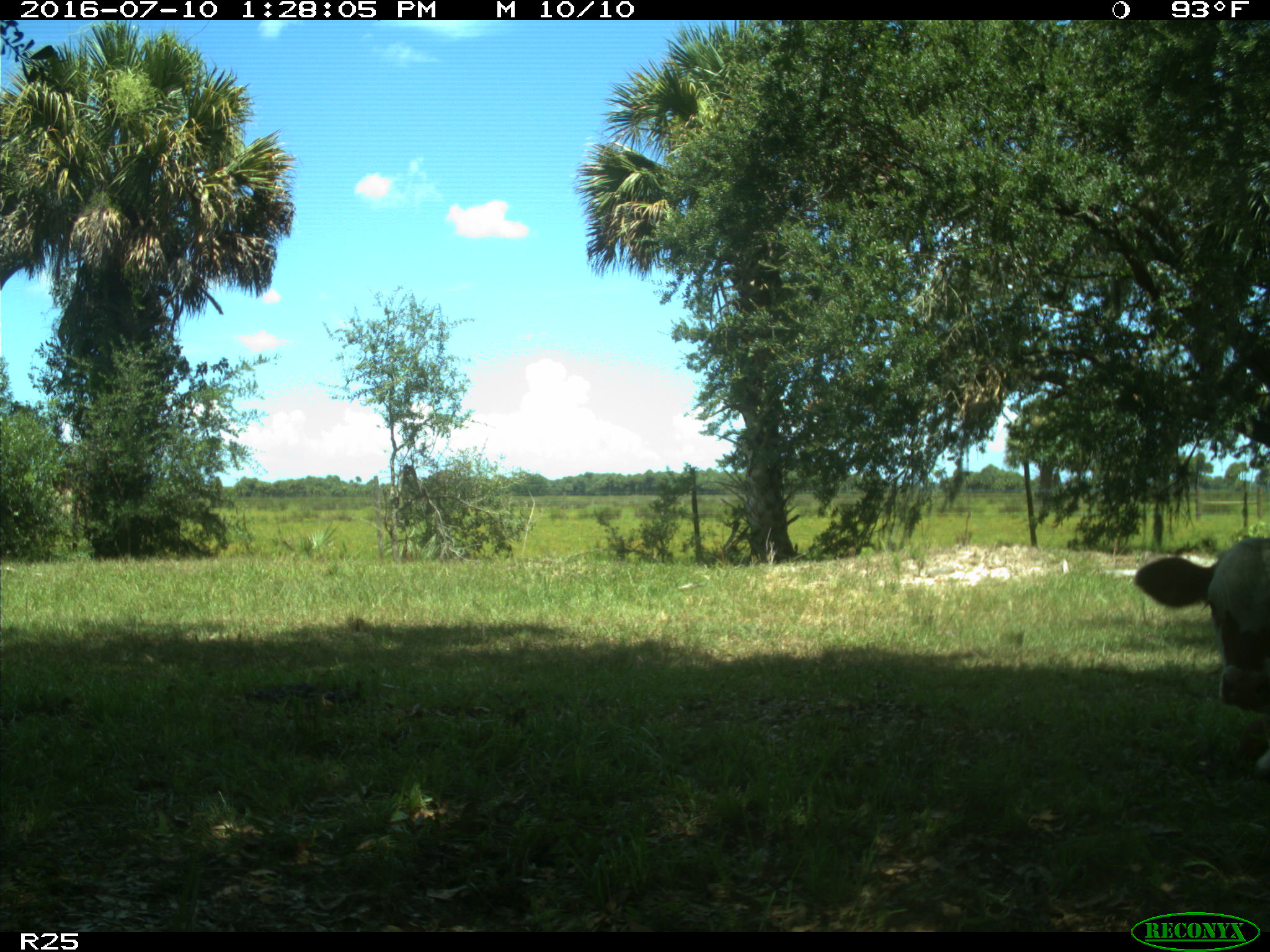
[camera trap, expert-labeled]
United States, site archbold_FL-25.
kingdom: Animalia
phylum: Chordata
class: Mammalia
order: Artiodactyla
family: Bovidae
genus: Bos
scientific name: Bos taurus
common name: domestic cow